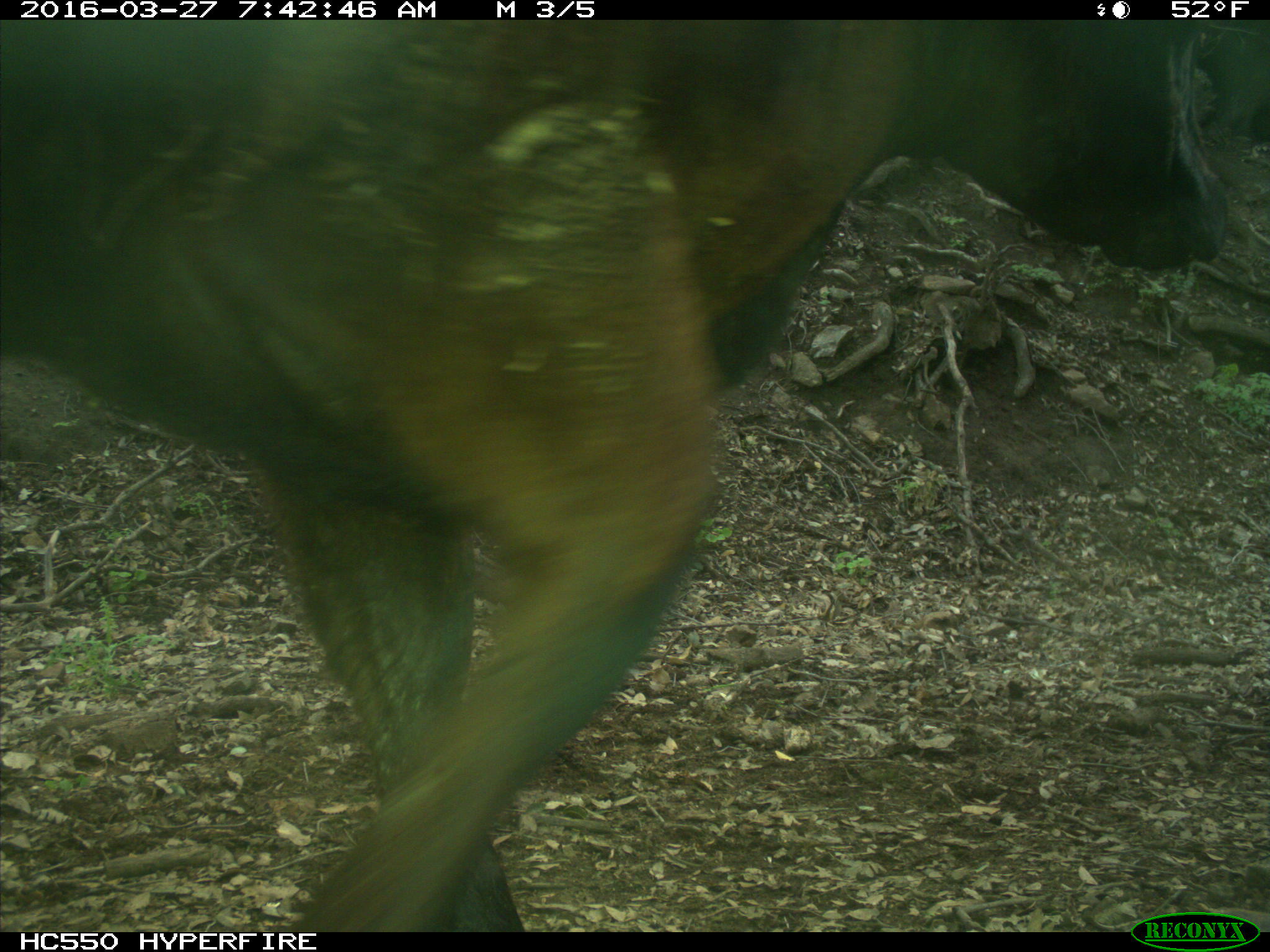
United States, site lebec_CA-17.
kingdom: Animalia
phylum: Chordata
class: Mammalia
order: Artiodactyla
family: Bovidae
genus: Bos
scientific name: Bos taurus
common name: domestic cow